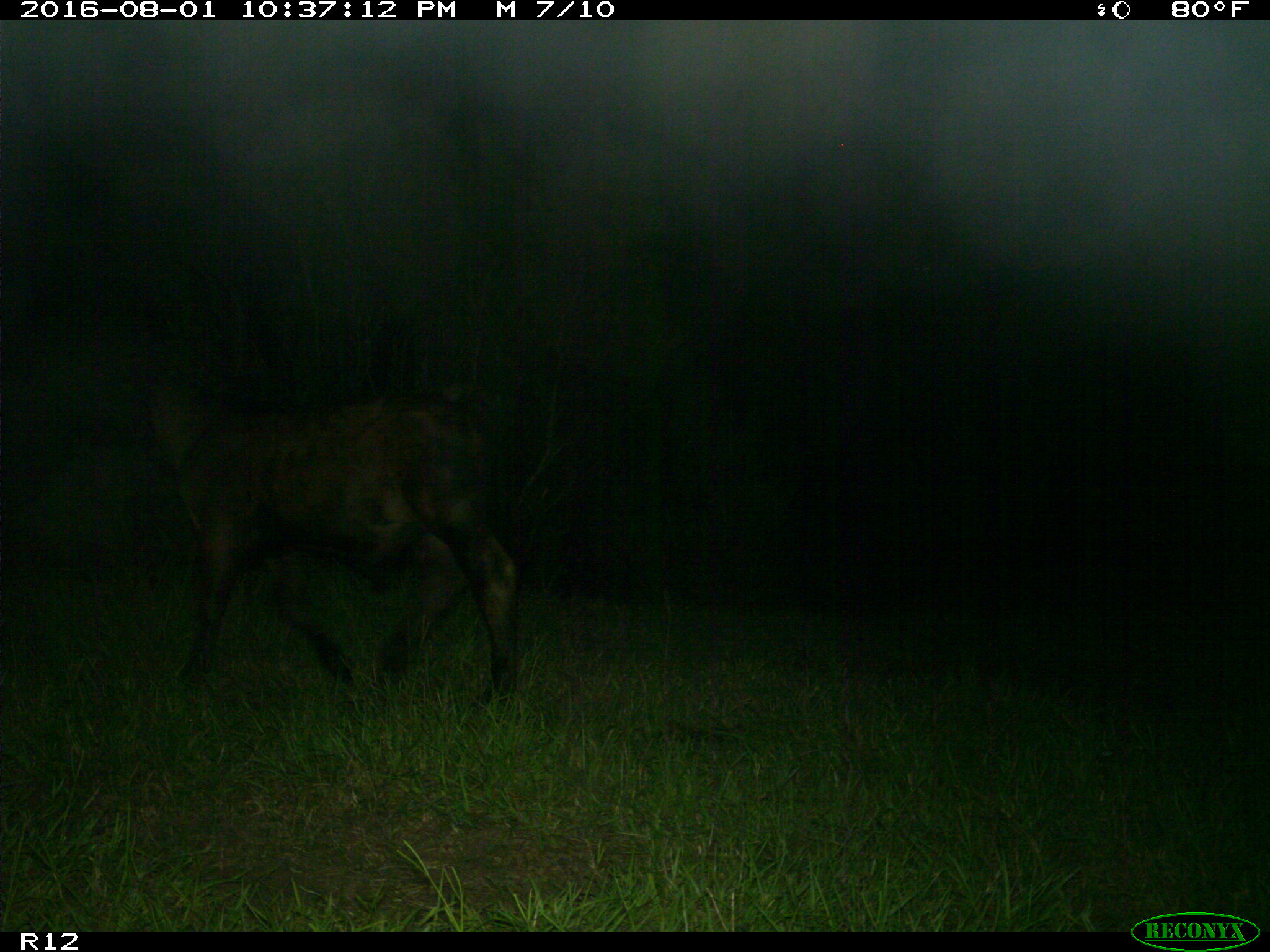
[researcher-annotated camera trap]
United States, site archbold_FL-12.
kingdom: Animalia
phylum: Chordata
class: Mammalia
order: Artiodactyla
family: Bovidae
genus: Bos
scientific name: Bos taurus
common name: domestic cow